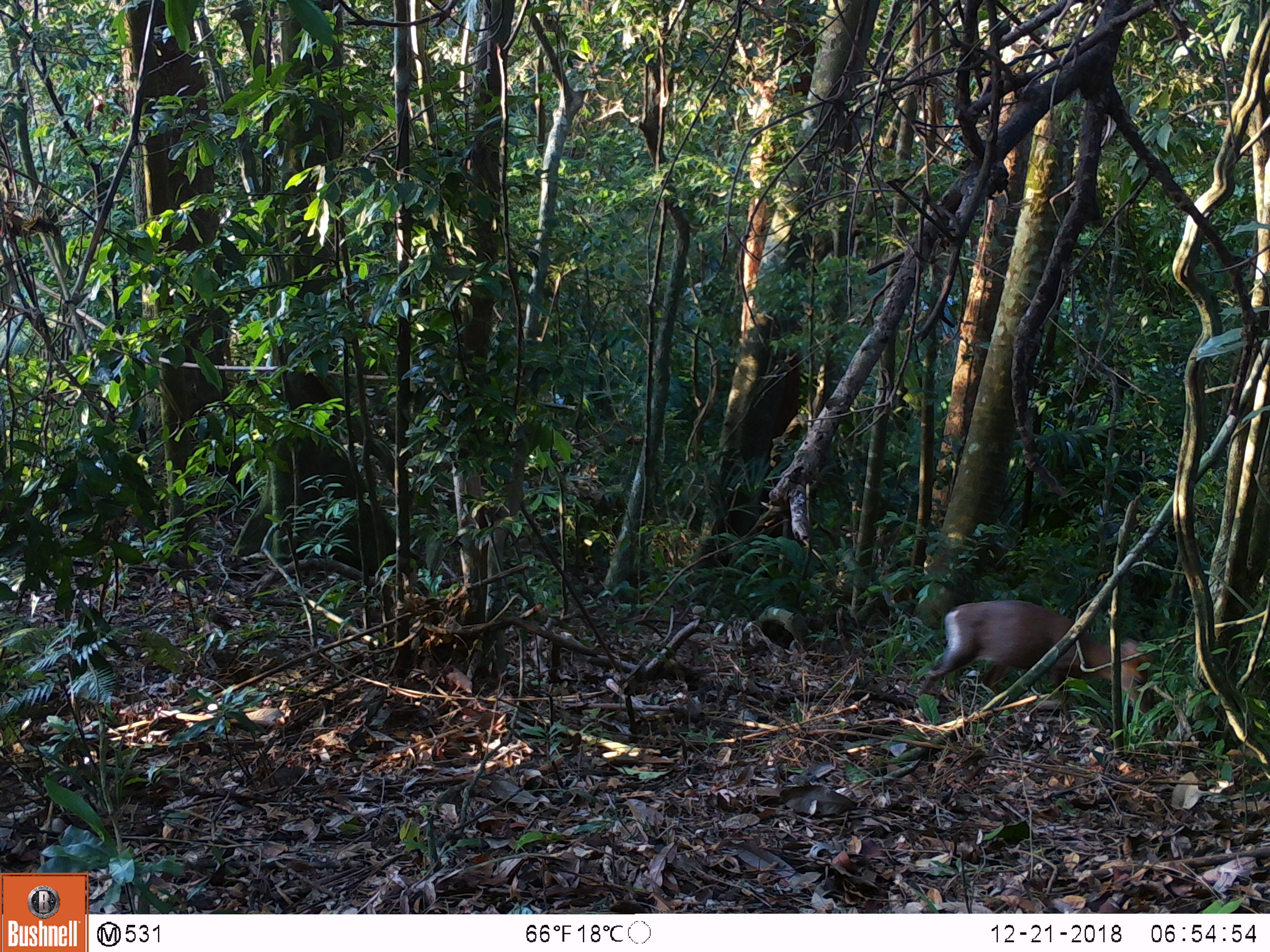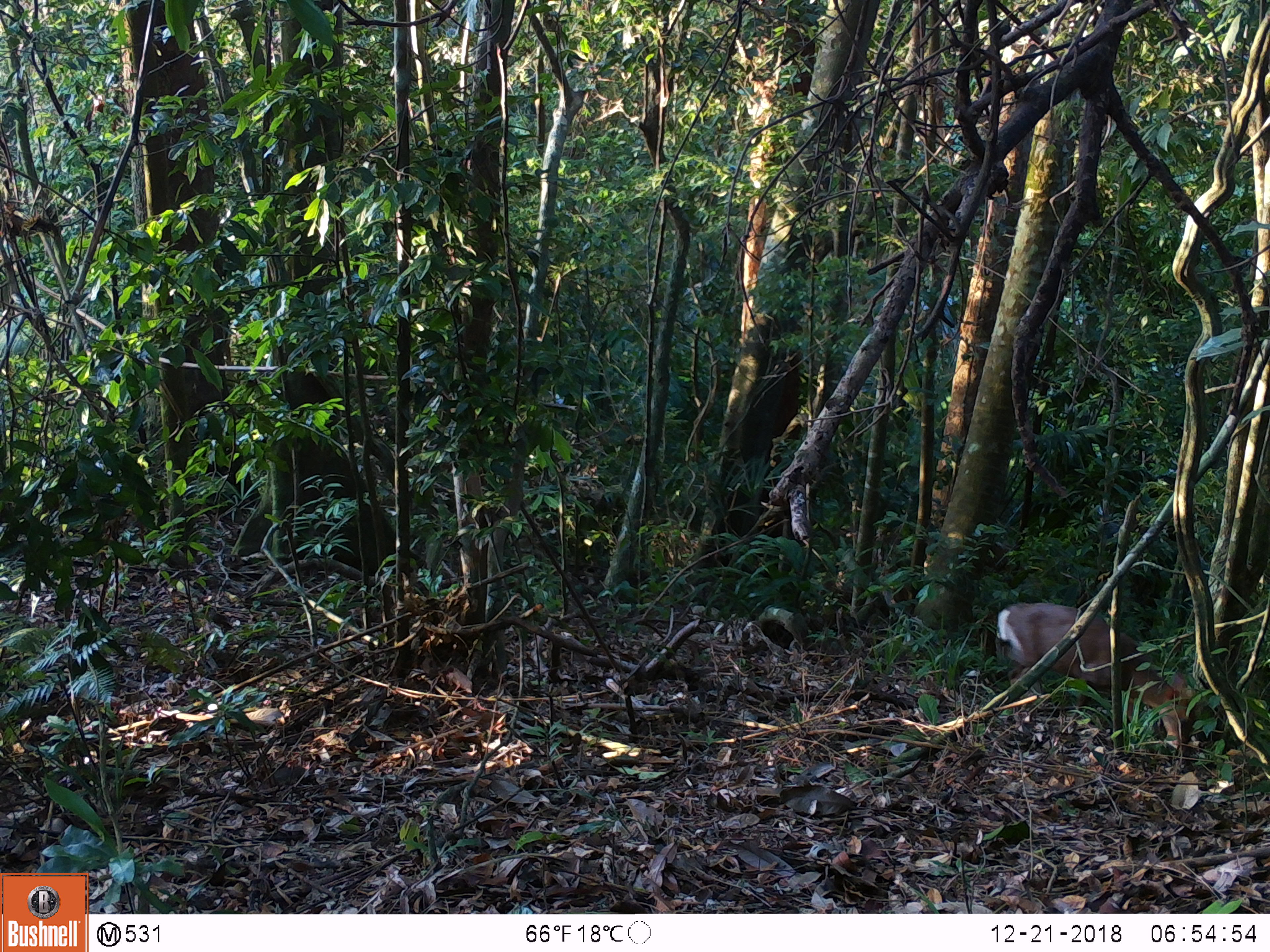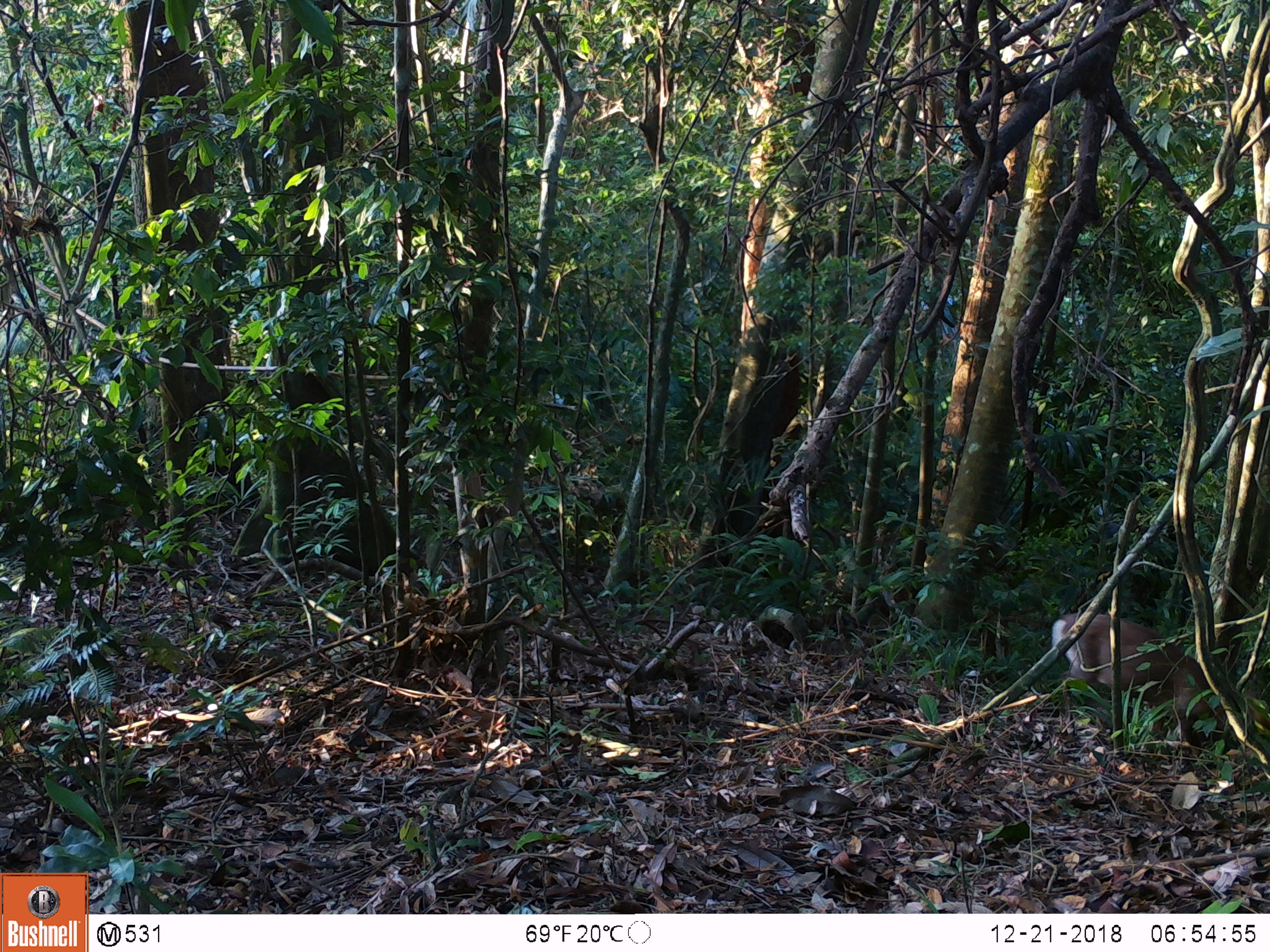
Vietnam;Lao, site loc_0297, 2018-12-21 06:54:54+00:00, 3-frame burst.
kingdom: Animalia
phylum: Chordata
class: Mammalia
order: Artiodactyla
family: Cervidae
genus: Muntiacus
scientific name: Muntiacus rooseveltorum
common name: roosevelt's muntjac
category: roosevelts muntjac group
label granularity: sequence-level